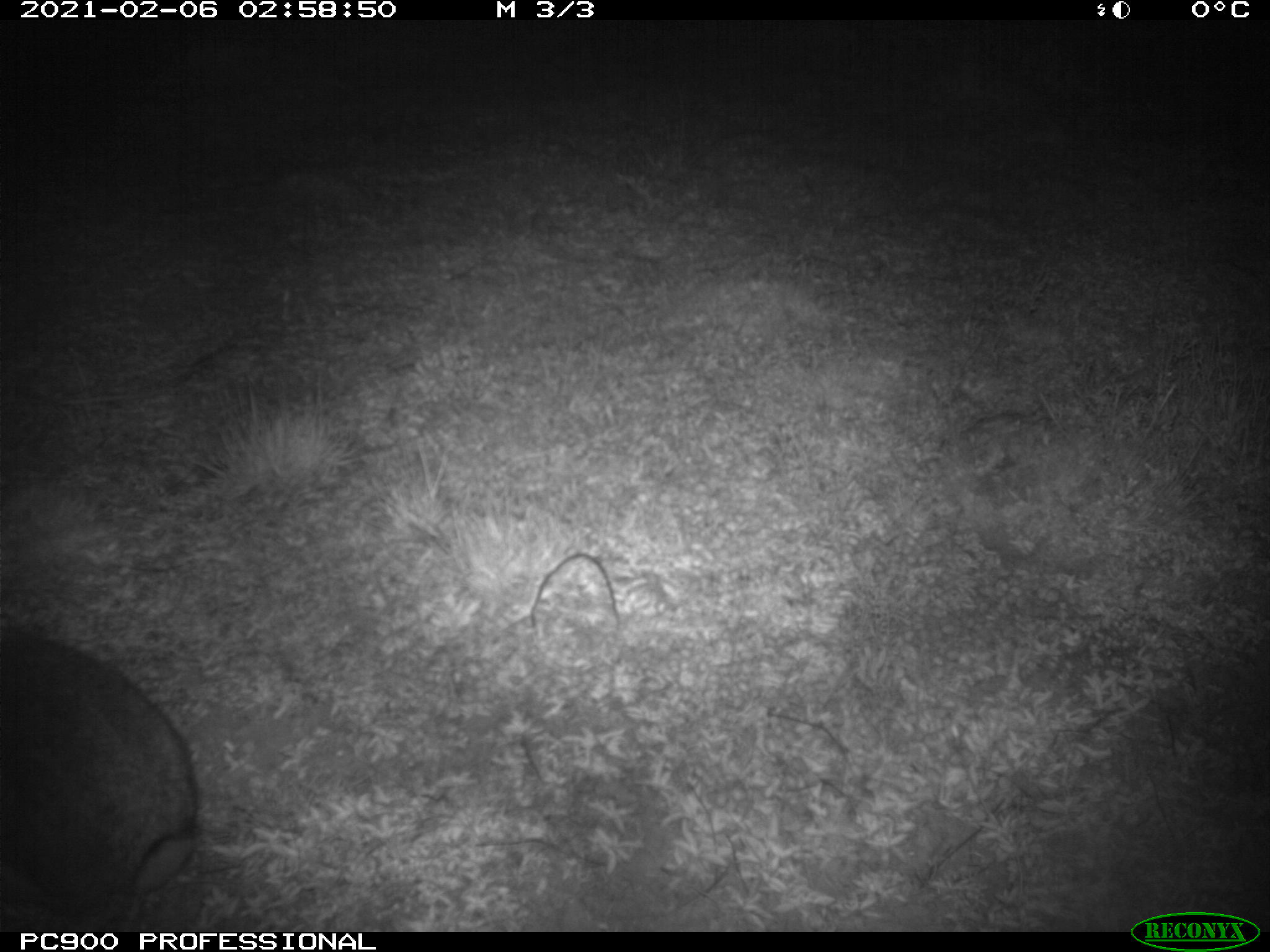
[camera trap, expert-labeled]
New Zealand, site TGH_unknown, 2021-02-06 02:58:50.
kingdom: Animalia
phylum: Chordata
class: Mammalia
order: Lagomorpha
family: Leporidae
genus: Oryctolagus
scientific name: Oryctolagus cuniculus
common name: european rabbit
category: rabbit